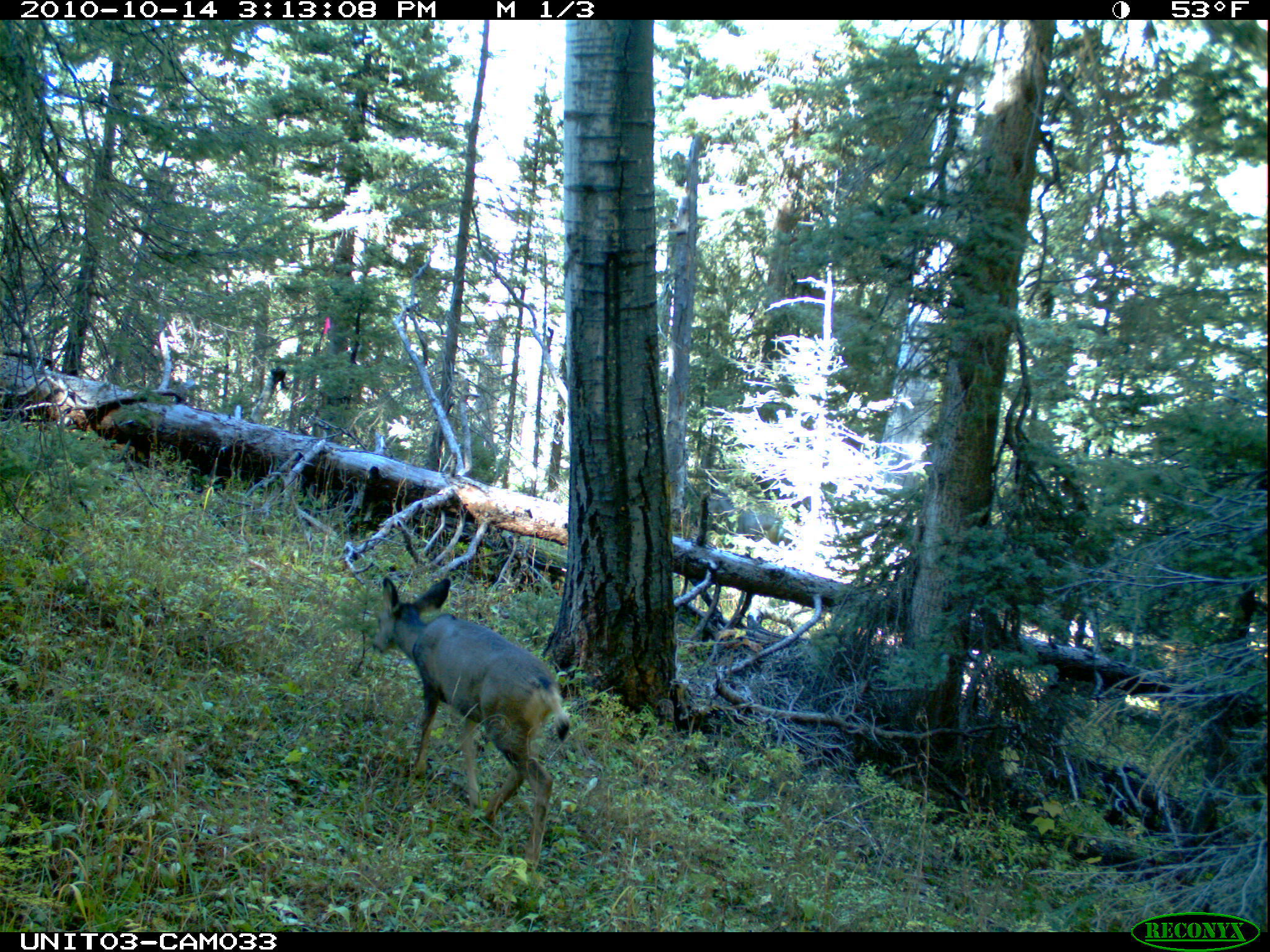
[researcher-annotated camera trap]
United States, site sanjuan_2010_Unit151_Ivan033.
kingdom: Animalia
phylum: Chordata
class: Mammalia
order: Artiodactyla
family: Cervidae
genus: Odocoileus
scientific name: Odocoileus hemionus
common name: mule deer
Odocoileus hemionus (mule deer).